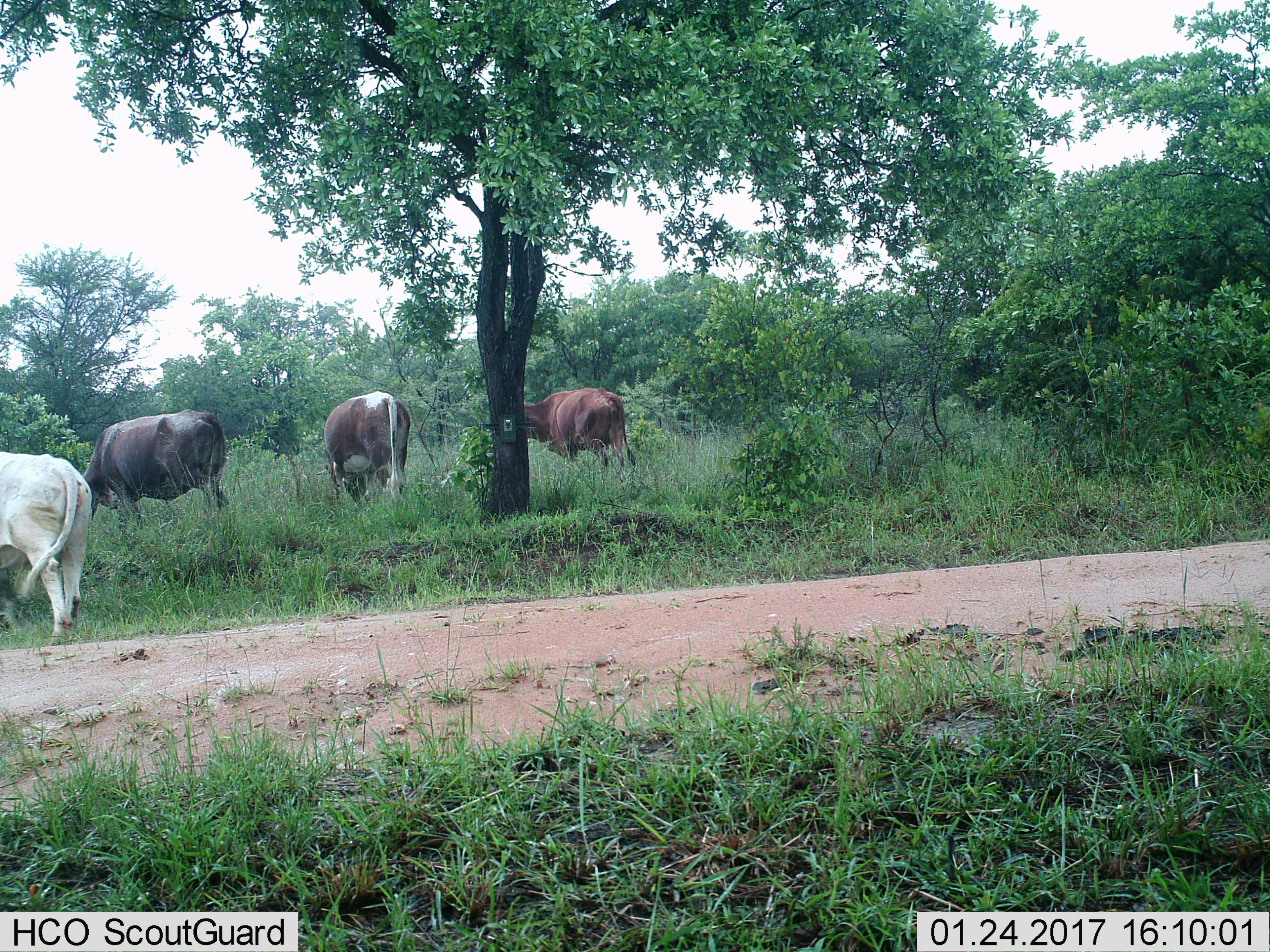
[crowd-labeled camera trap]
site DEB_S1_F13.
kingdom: Animalia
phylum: Chordata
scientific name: Vertebrata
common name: domestic animal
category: domesticanimal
Domesticanimal (domestic animal) (Vertebrata), count 4. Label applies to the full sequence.